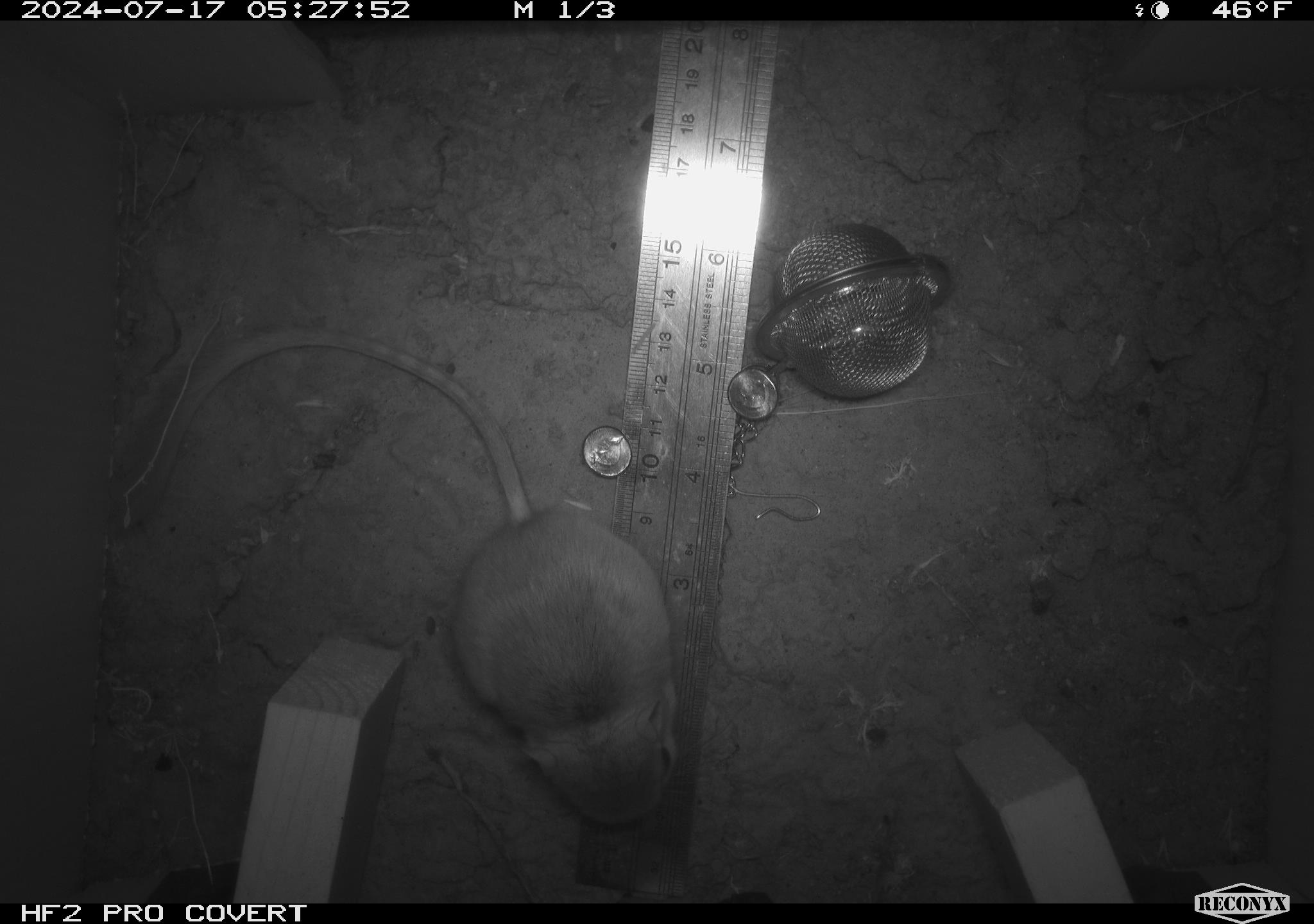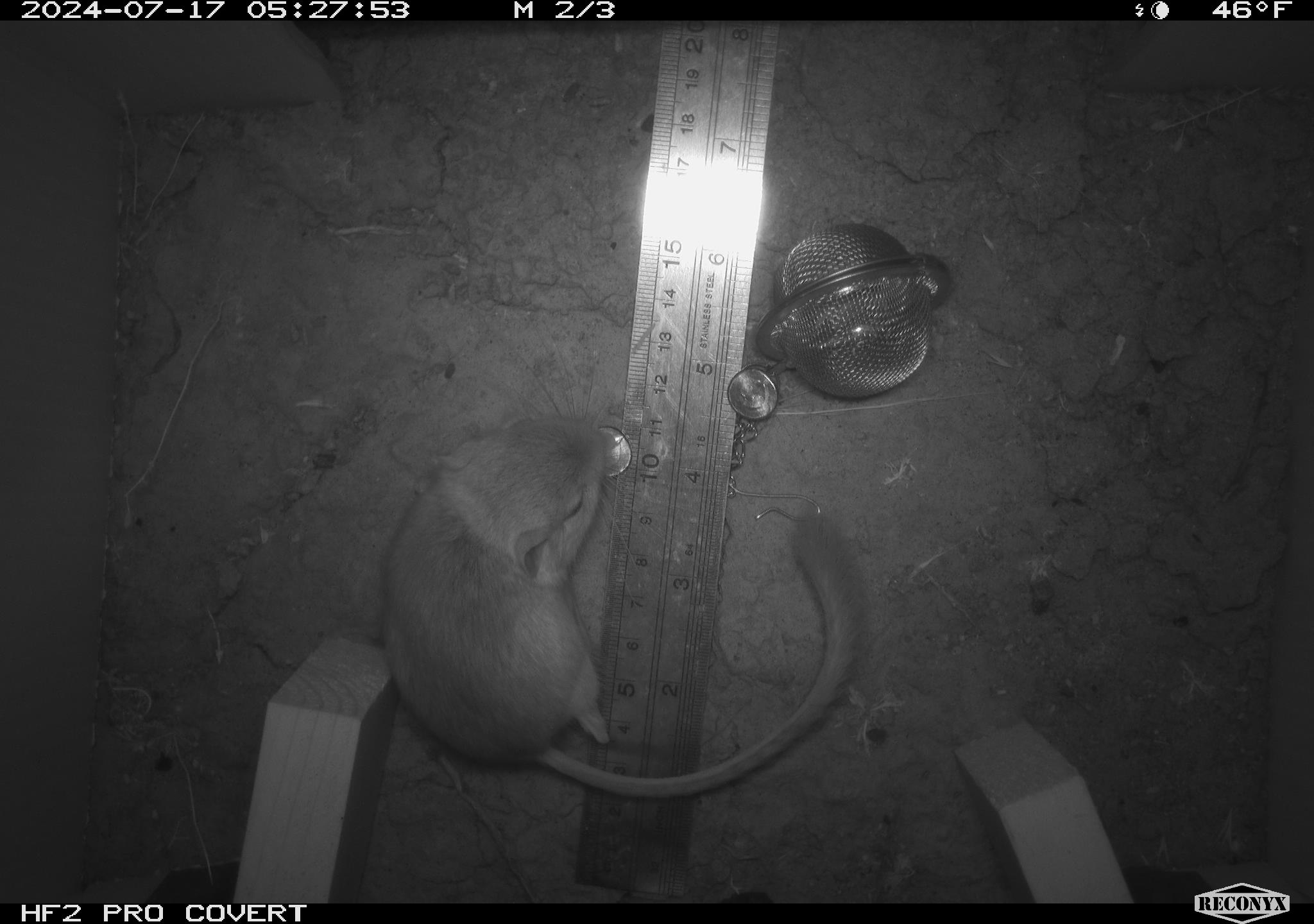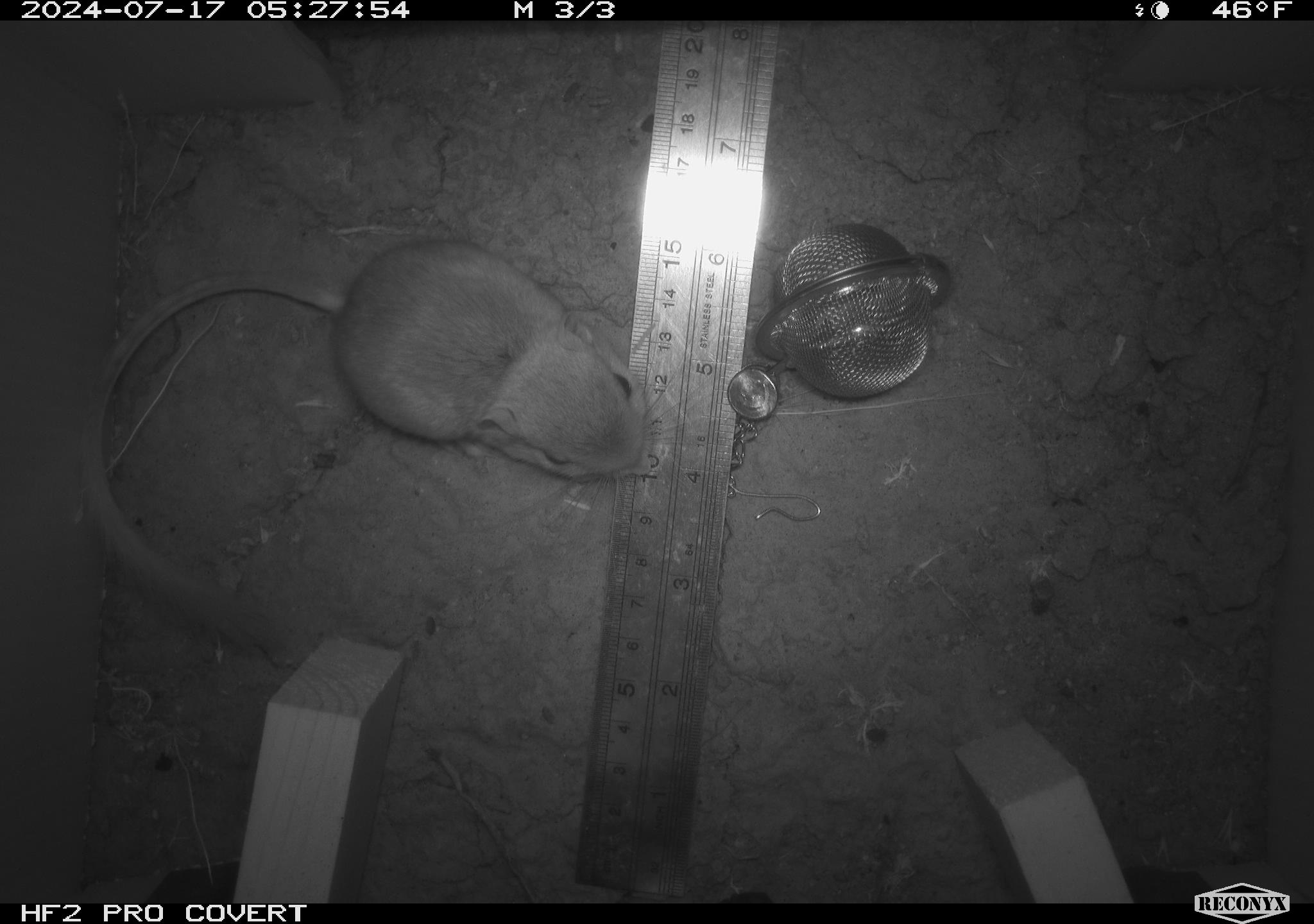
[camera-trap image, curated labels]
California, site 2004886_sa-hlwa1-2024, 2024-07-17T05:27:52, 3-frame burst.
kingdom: Animalia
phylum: Chordata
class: Mammalia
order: Rodentia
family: Heteromyidae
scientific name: Heteromyidae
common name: kangaroo rats and pocket mice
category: heteromyidae family